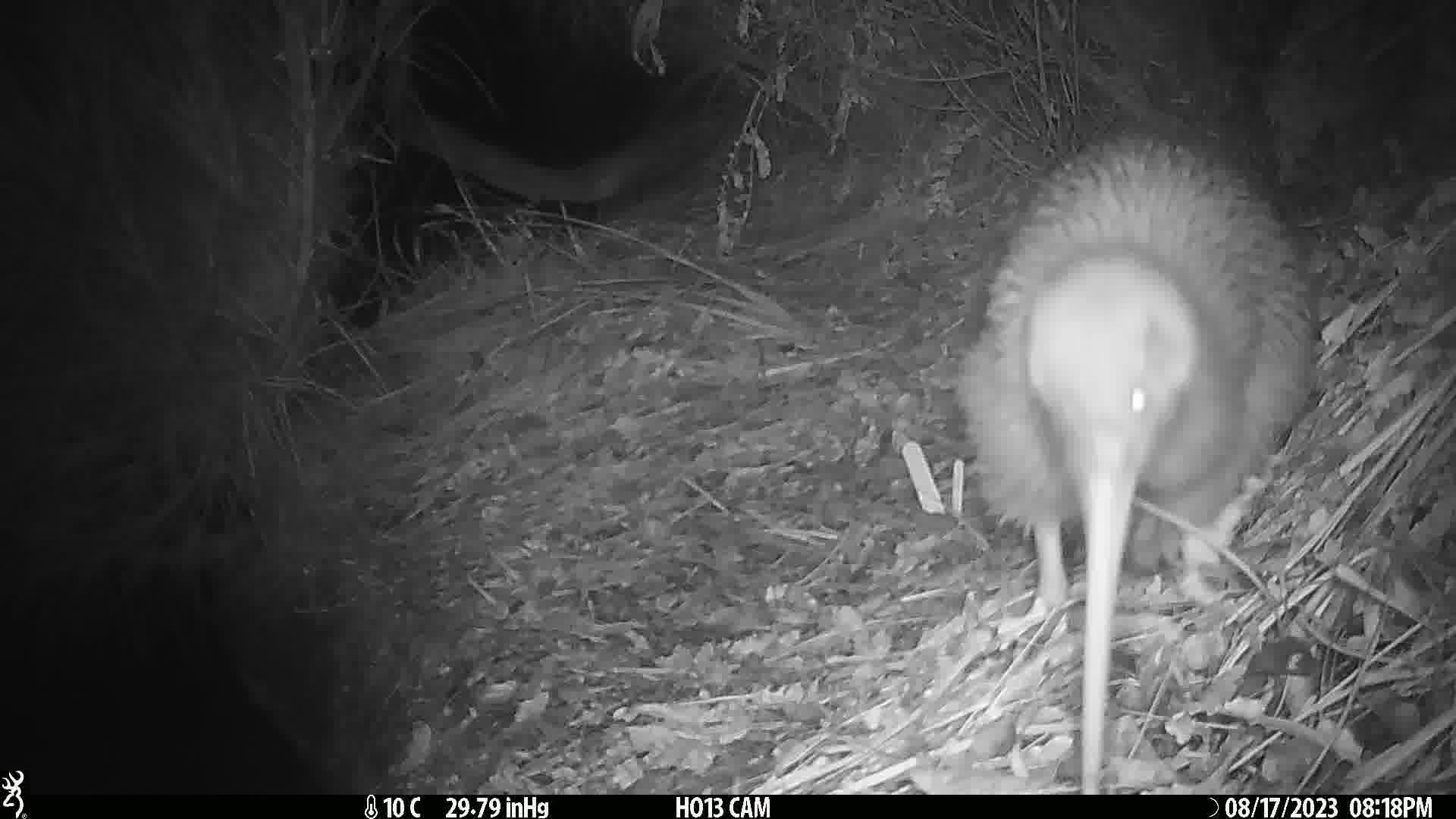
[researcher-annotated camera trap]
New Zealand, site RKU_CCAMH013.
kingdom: Animalia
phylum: Chordata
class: Aves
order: Apterygiformes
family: Apterygidae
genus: Apteryx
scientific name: Apteryx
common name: kiwi